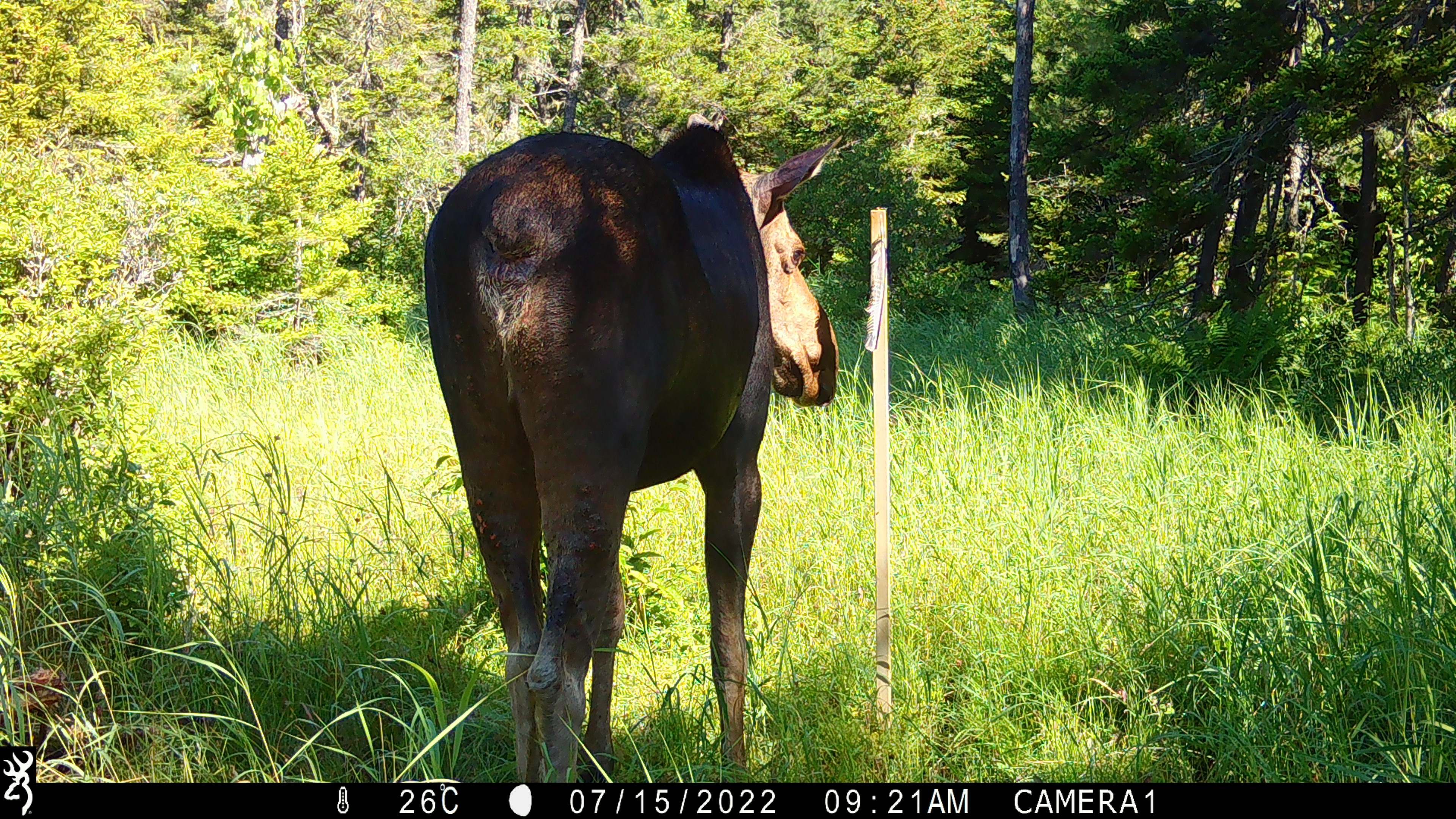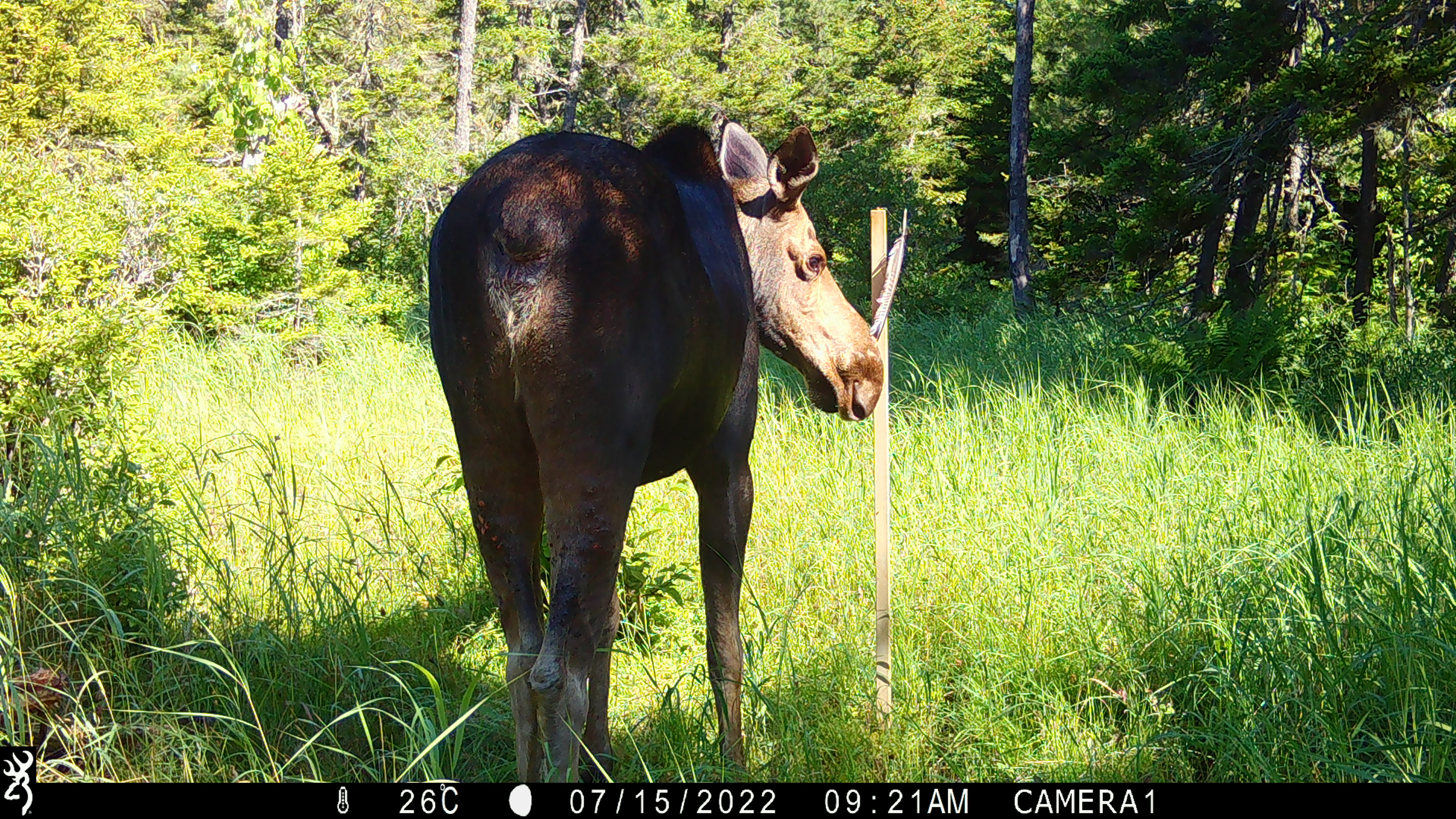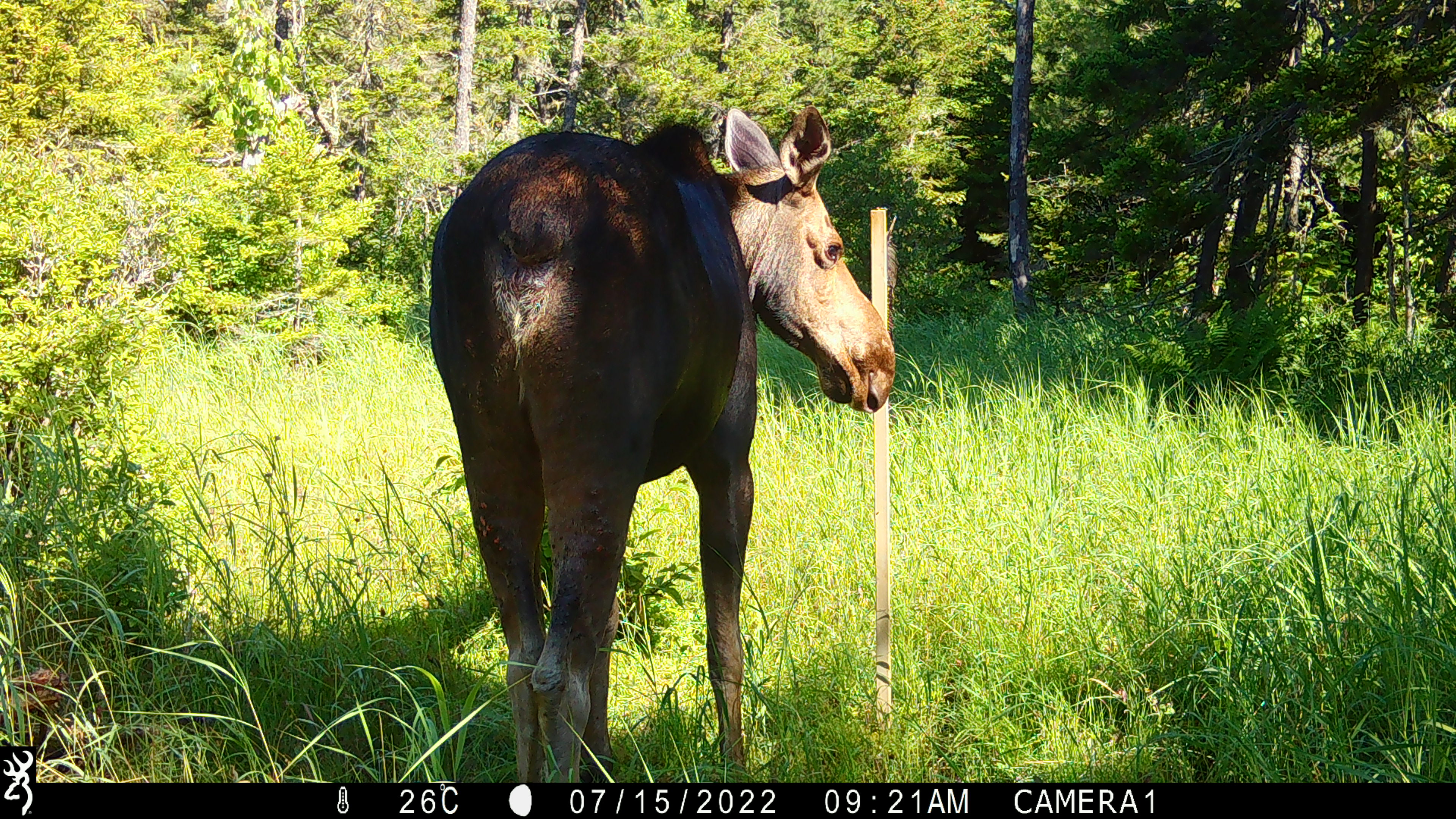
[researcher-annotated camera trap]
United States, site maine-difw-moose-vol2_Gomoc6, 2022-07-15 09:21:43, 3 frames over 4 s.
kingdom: Animalia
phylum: Chordata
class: Mammalia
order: Artiodactyla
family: Cervidae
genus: Alces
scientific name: Alces alces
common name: moose